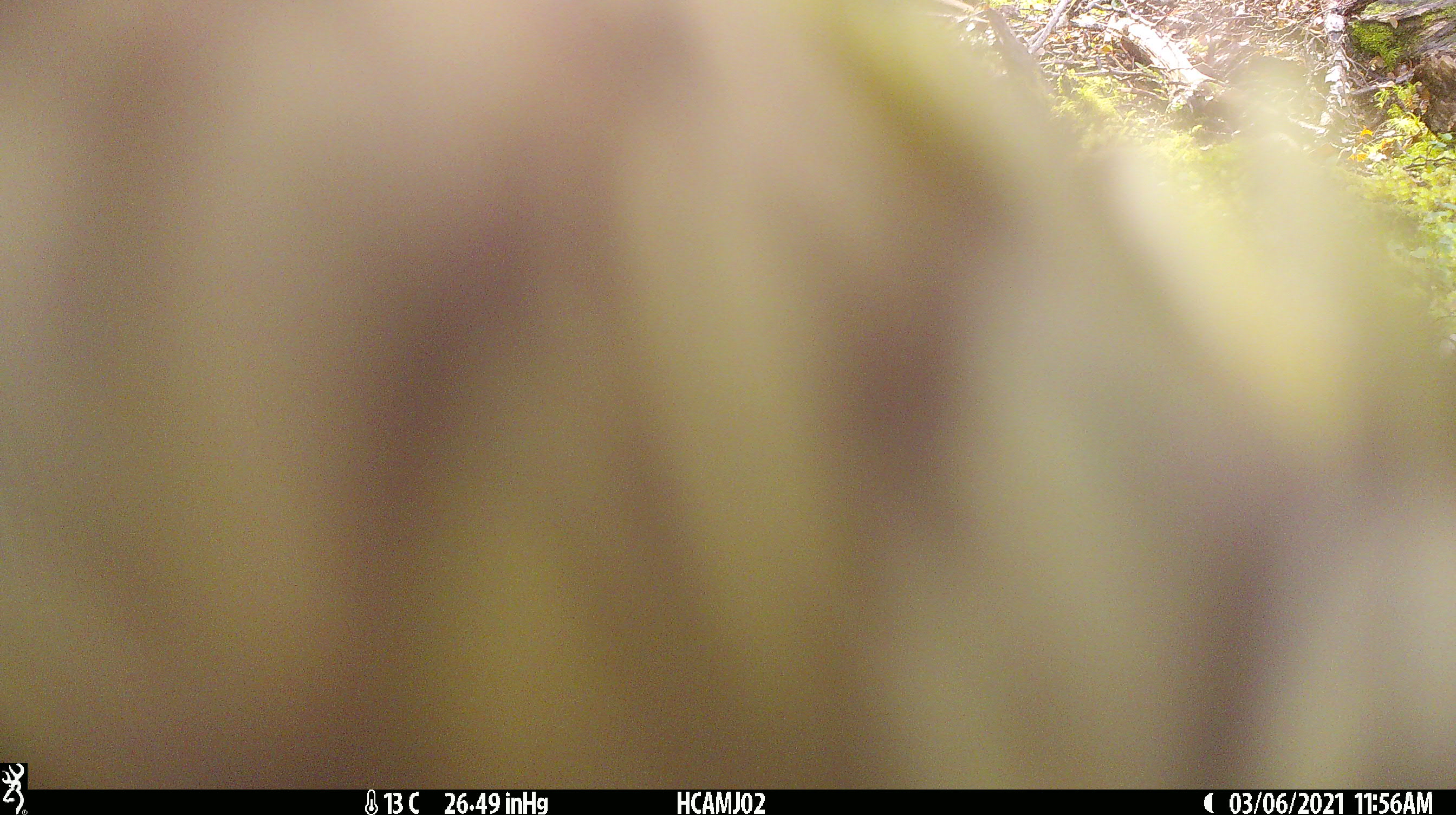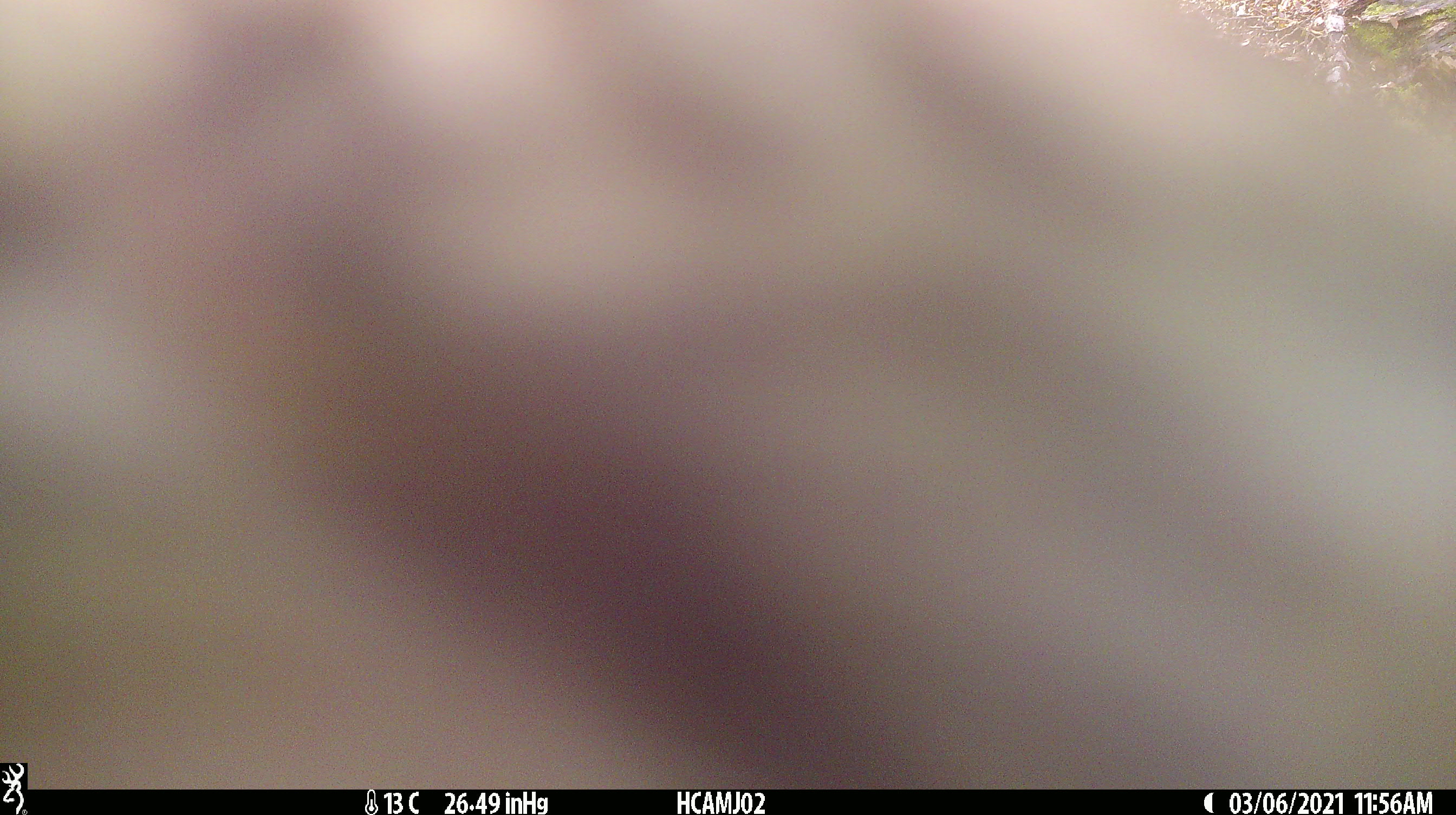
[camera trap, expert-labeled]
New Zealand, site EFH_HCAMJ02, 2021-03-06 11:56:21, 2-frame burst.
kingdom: Animalia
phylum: Chordata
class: Aves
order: Psittaciformes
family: Strigopidae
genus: Nestor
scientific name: Nestor notabilis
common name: kea